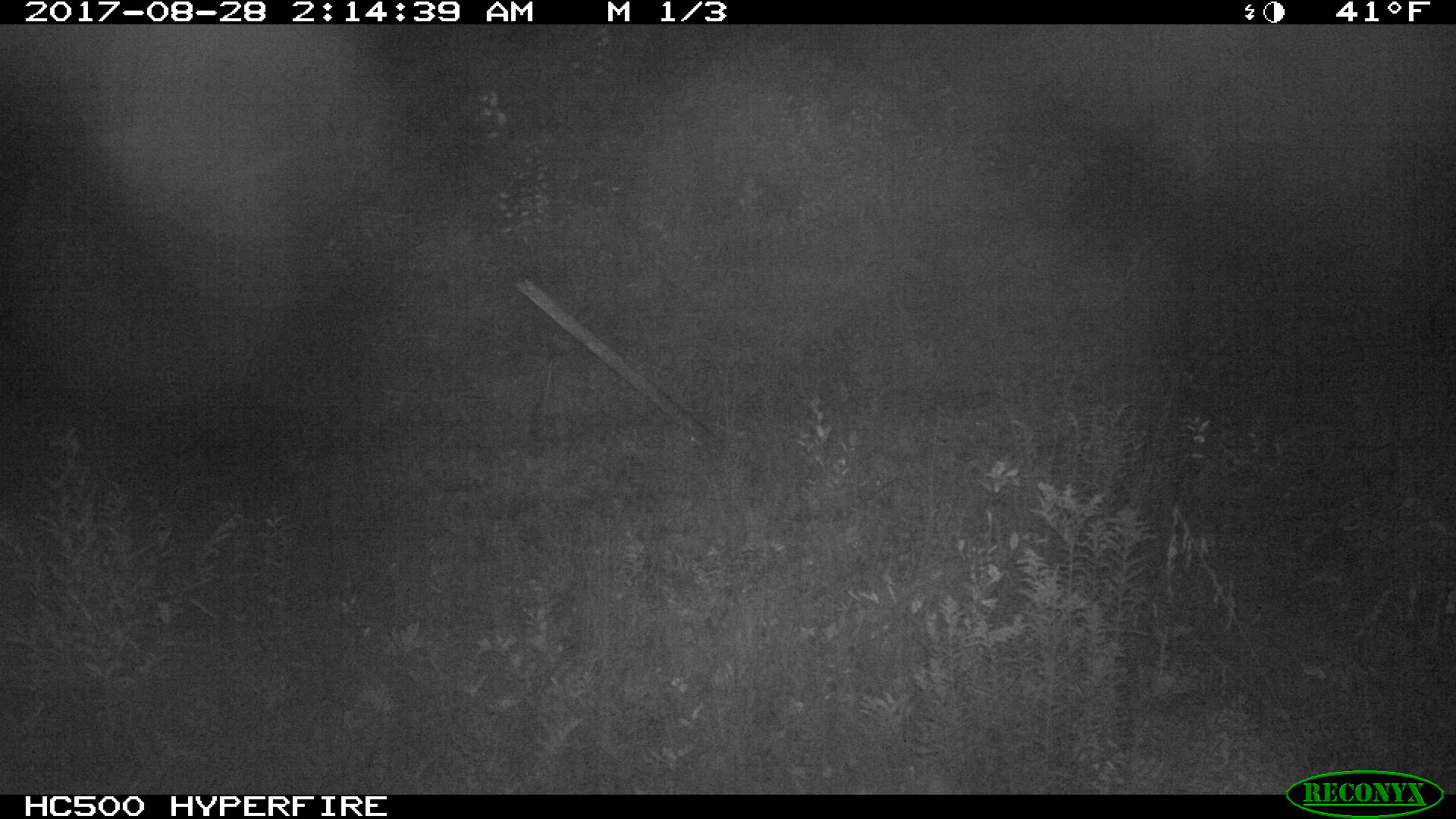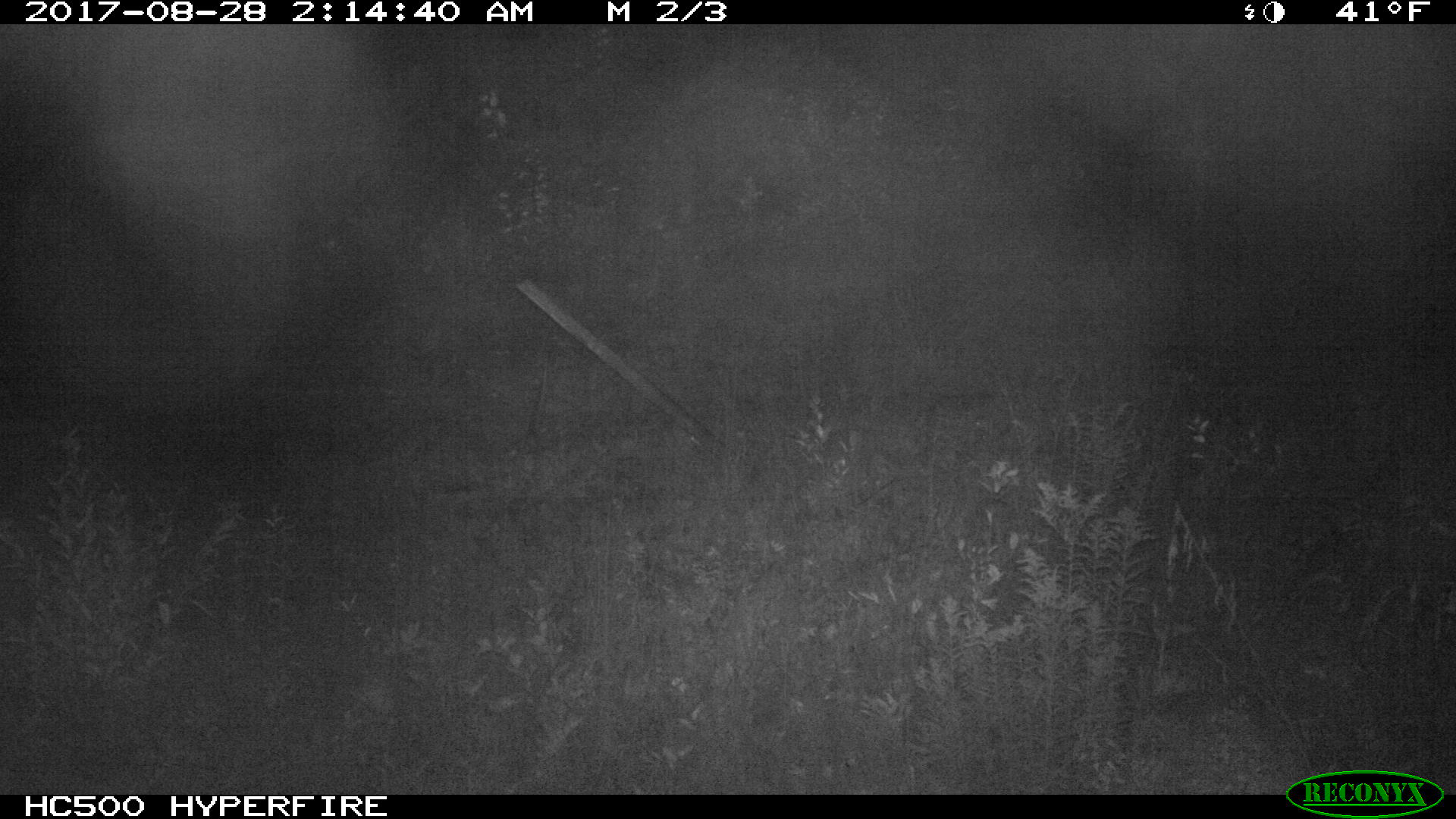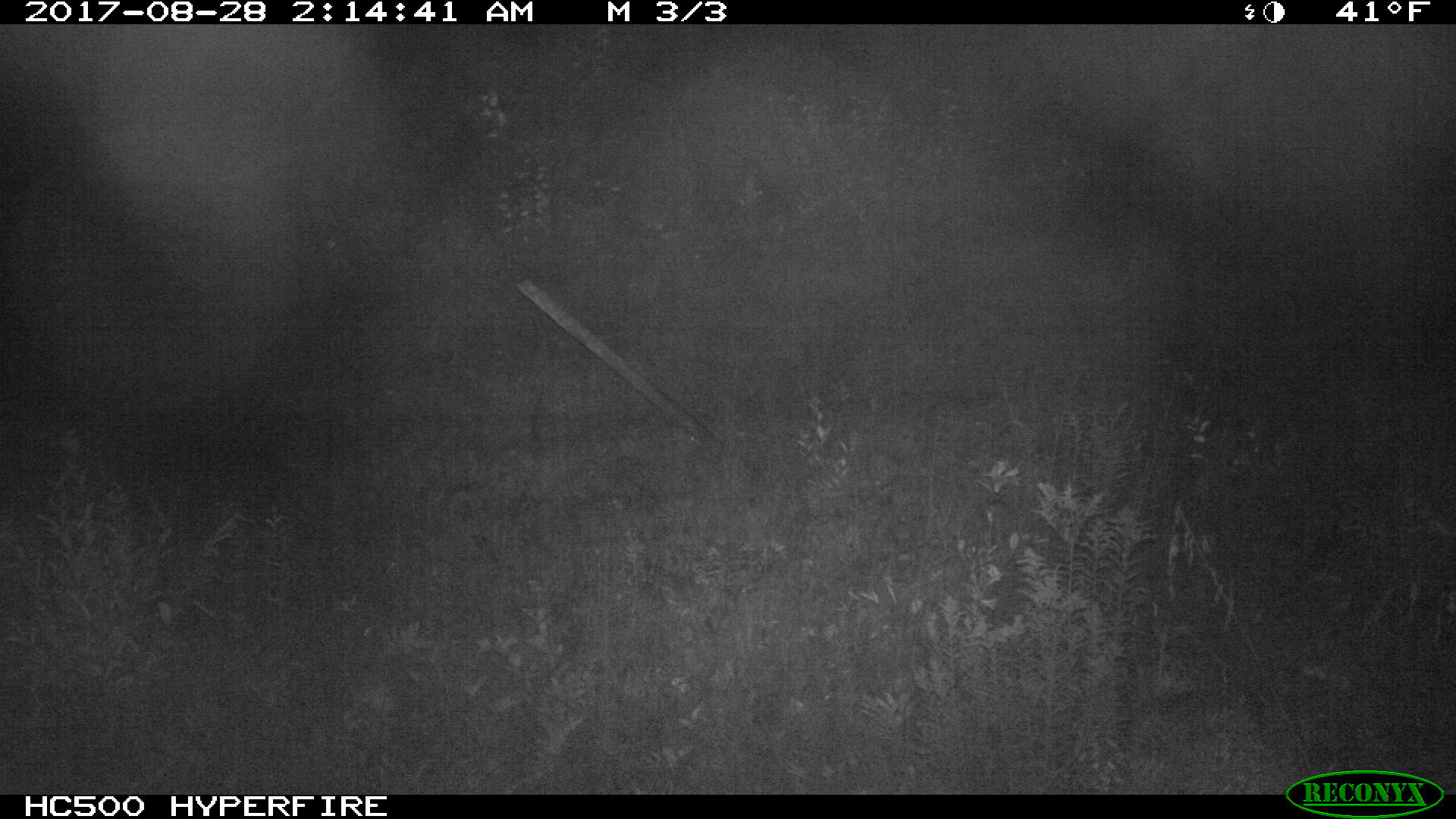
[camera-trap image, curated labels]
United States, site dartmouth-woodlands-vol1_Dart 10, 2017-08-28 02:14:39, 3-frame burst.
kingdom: Animalia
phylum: Chordata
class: Mammalia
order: Artiodactyla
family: Cervidae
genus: Odocoileus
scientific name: Odocoileus virginianus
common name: white-tailed deer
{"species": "white-tailed deer (Odocoileus virginianus)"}